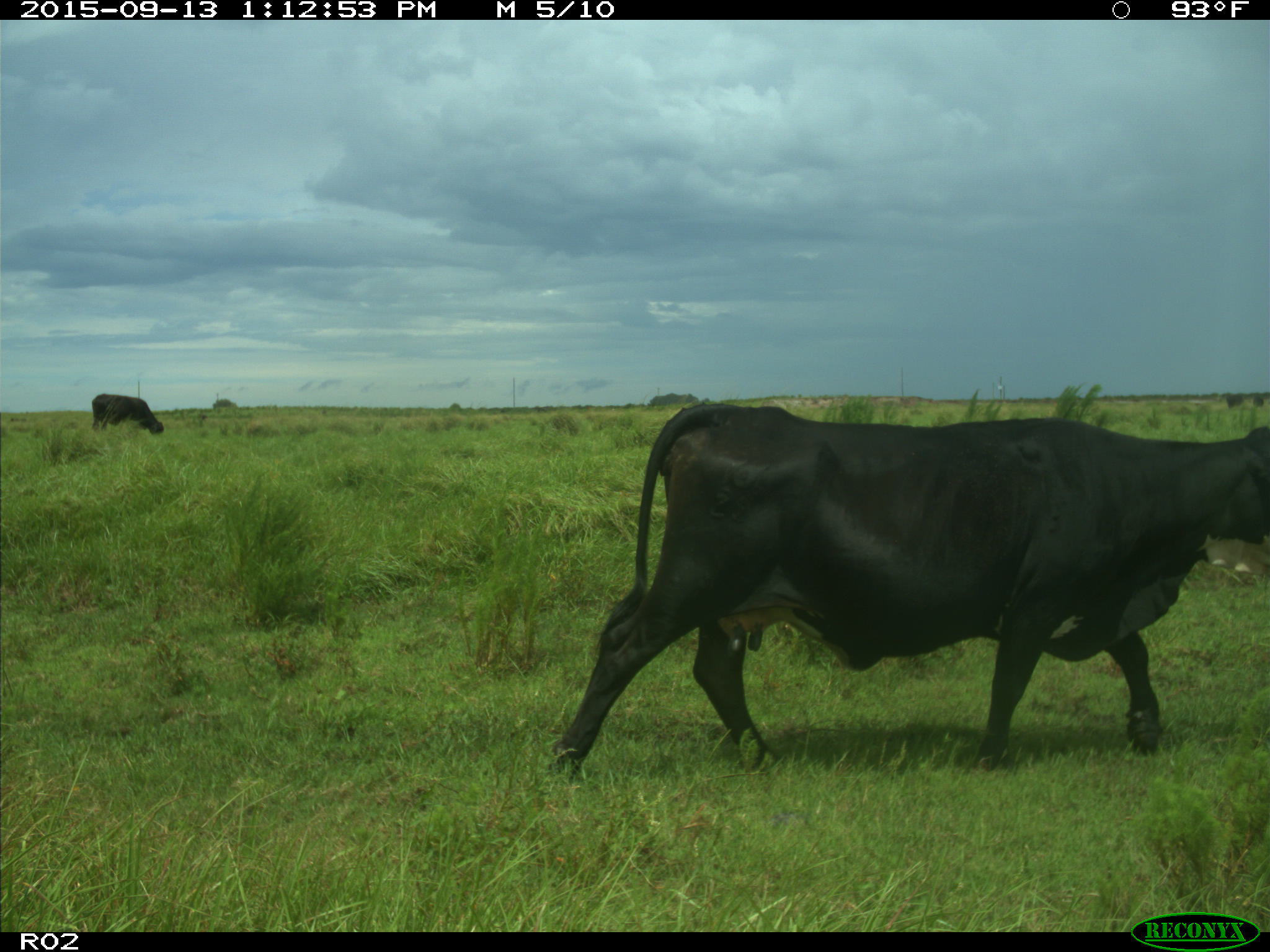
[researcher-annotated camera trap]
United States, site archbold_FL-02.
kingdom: Animalia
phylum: Chordata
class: Mammalia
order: Artiodactyla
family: Bovidae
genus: Bos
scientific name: Bos taurus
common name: domestic cow